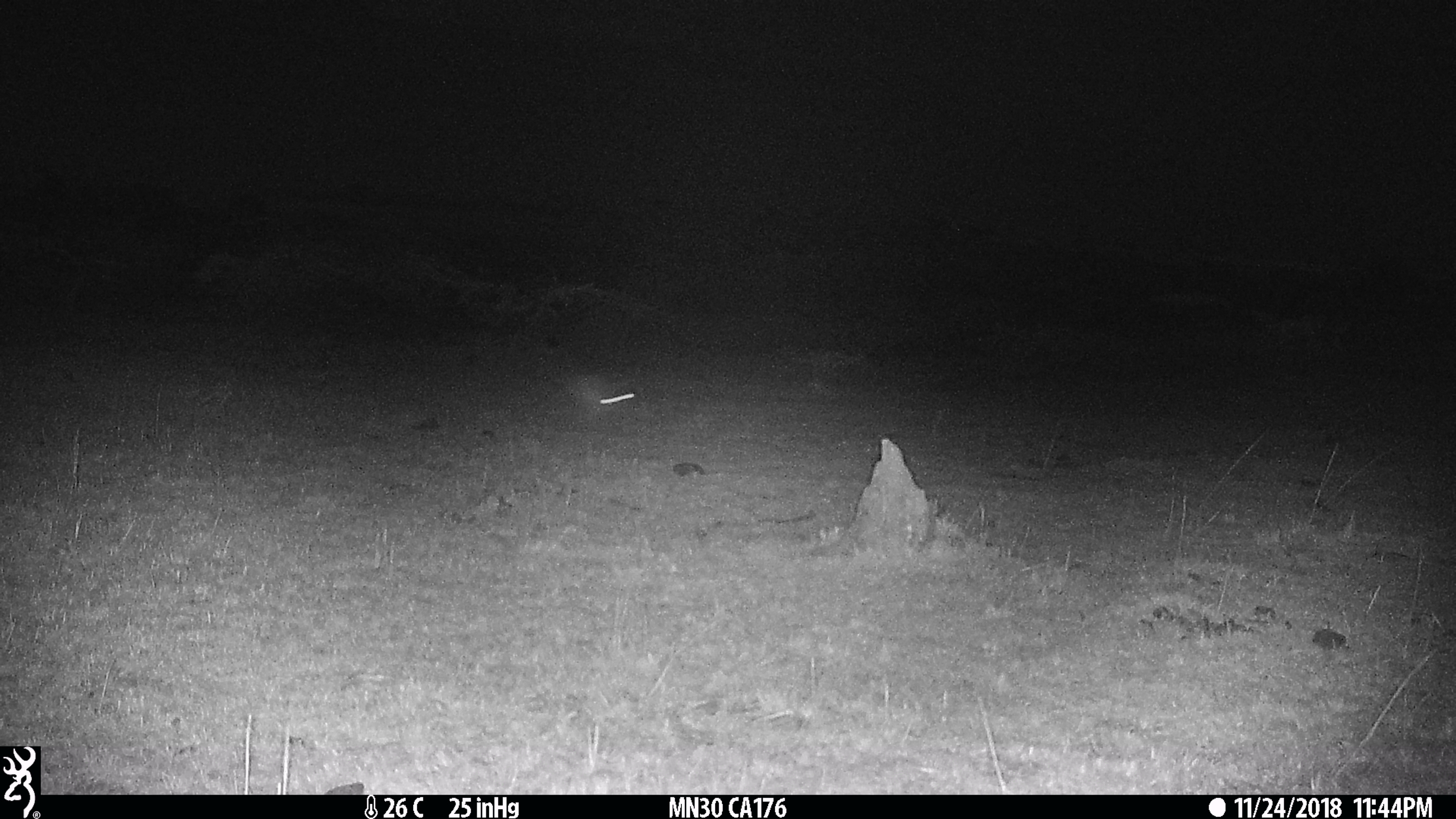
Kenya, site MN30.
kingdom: Animalia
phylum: Chordata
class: Mammalia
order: Lagomorpha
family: Leporidae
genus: Lepus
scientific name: Lepus capensis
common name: cape hare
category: hare